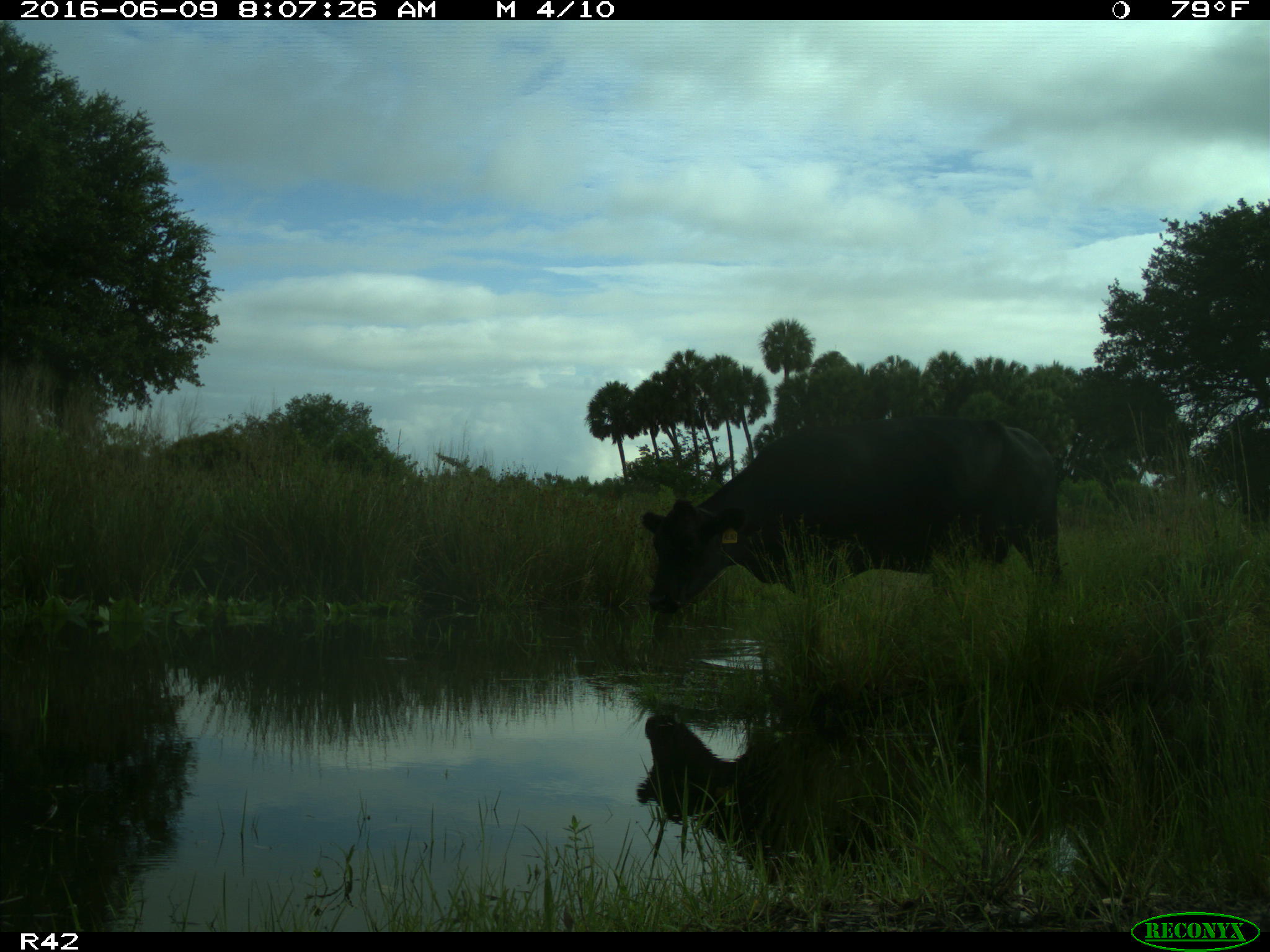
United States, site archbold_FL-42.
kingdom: Animalia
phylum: Chordata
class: Mammalia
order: Artiodactyla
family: Bovidae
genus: Bos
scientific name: Bos taurus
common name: domestic cow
Bos taurus (domestic cow).